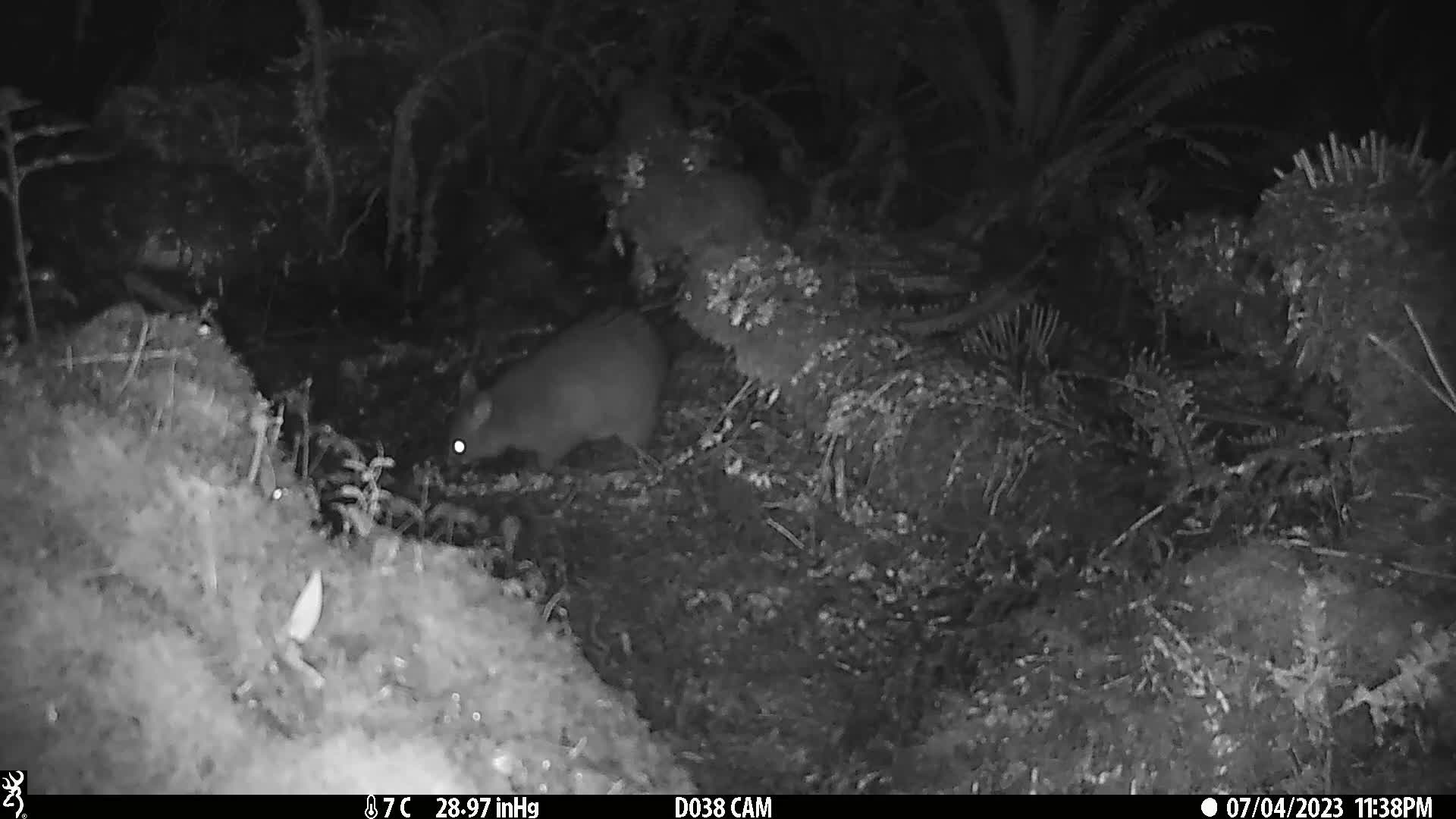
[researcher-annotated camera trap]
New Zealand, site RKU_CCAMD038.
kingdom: Animalia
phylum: Chordata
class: Mammalia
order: Diprotodontia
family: Phalangeridae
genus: Trichosurus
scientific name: Trichosurus vulpecula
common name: common brushtail possum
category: possum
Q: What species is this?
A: Possum (common brushtail possum) (Trichosurus vulpecula).